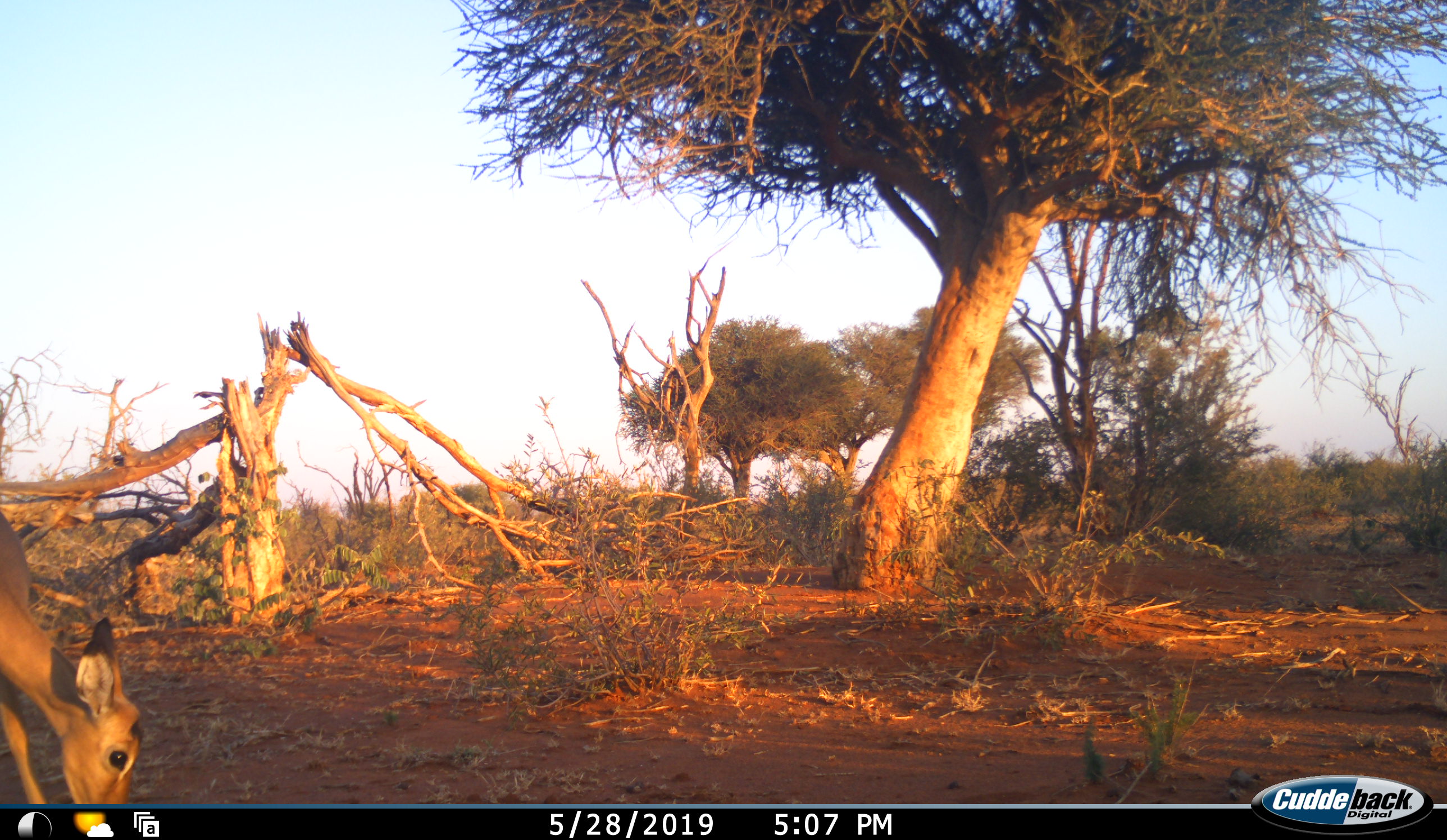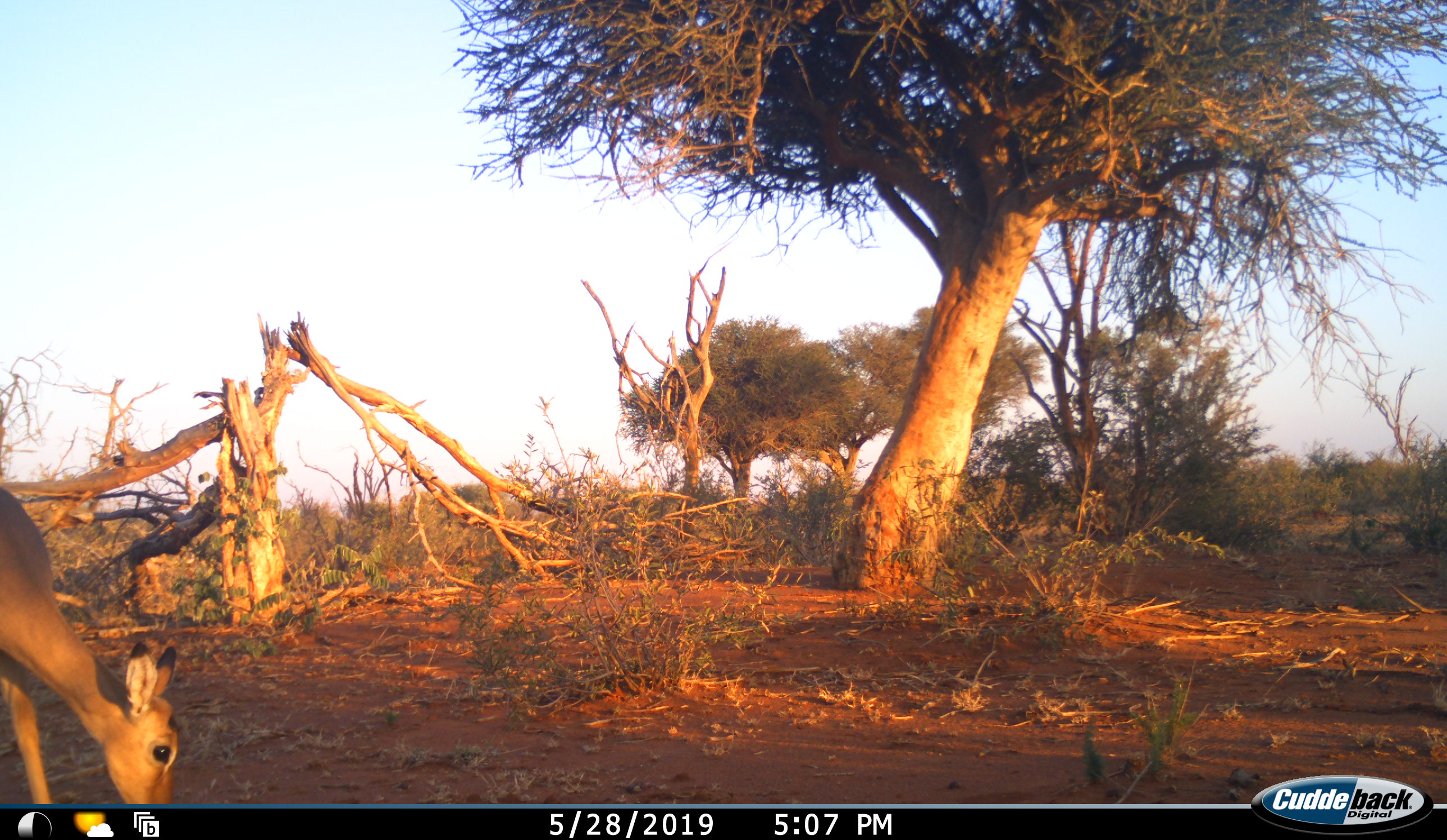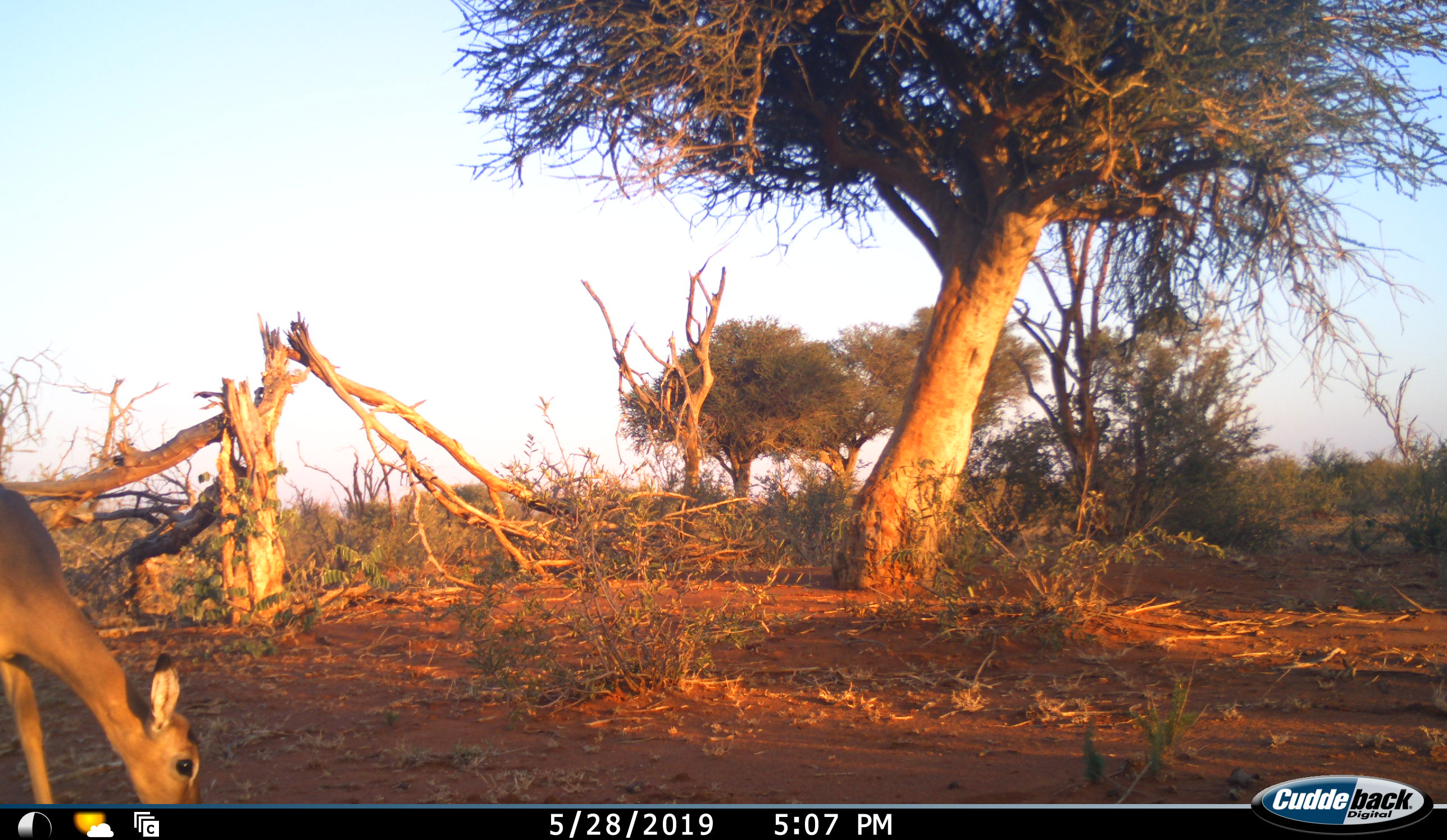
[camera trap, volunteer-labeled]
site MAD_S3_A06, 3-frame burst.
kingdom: Animalia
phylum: Chordata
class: Mammalia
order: Artiodactyla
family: Bovidae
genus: Aepyceros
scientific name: Aepyceros melampus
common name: impala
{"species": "impala (Aepyceros melampus)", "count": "1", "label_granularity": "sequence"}